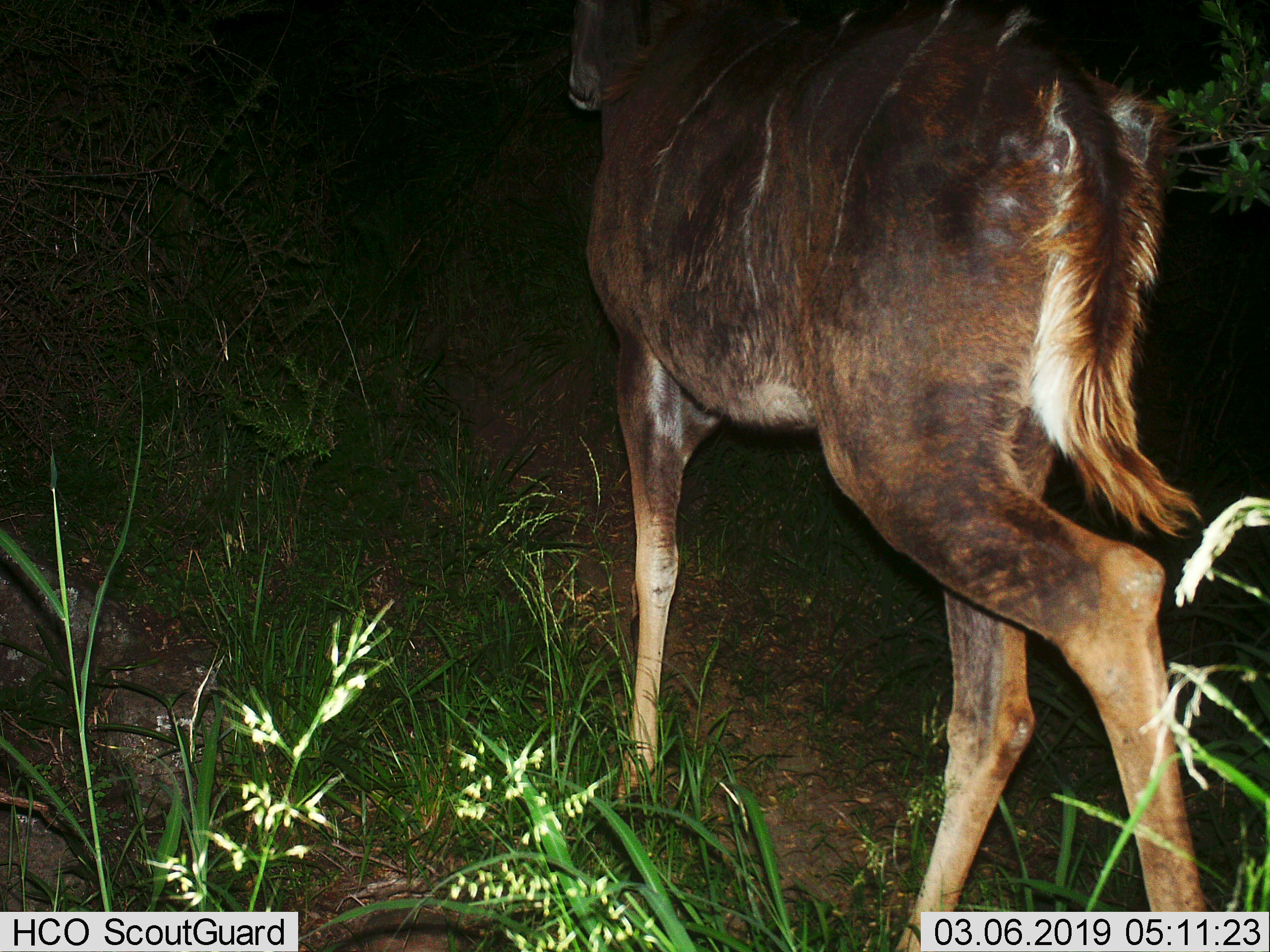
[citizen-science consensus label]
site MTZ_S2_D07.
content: unidentified animal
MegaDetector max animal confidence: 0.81